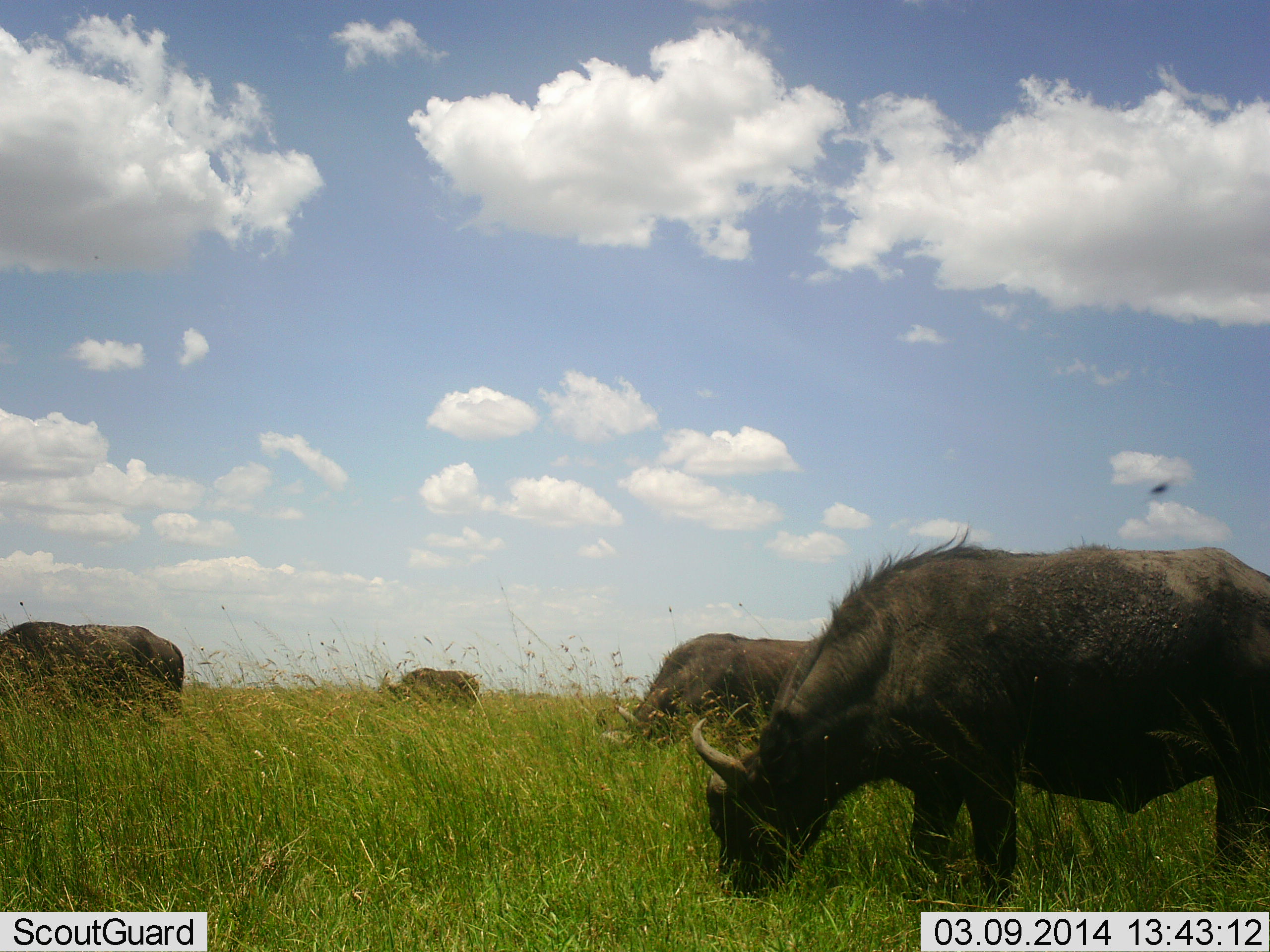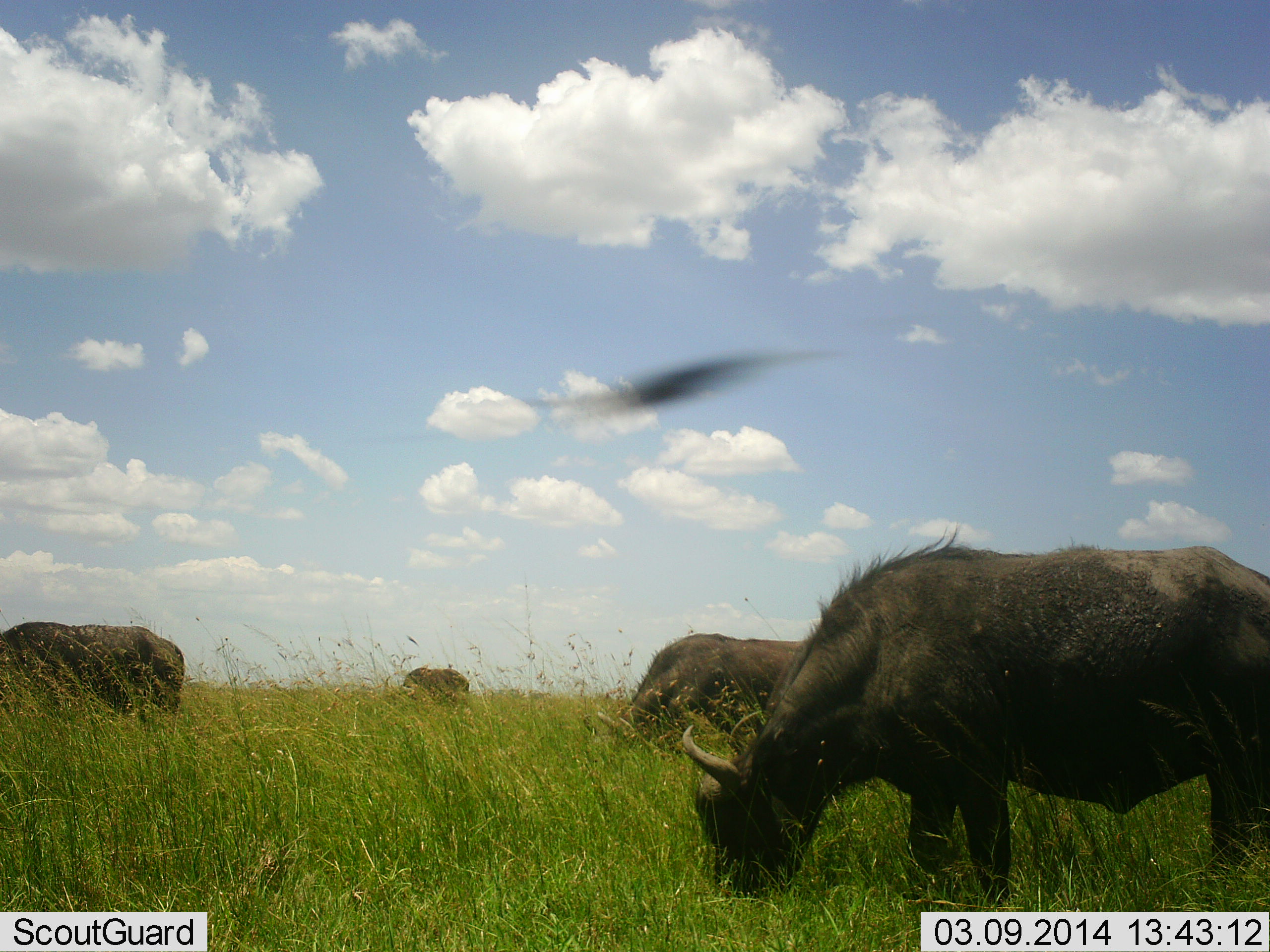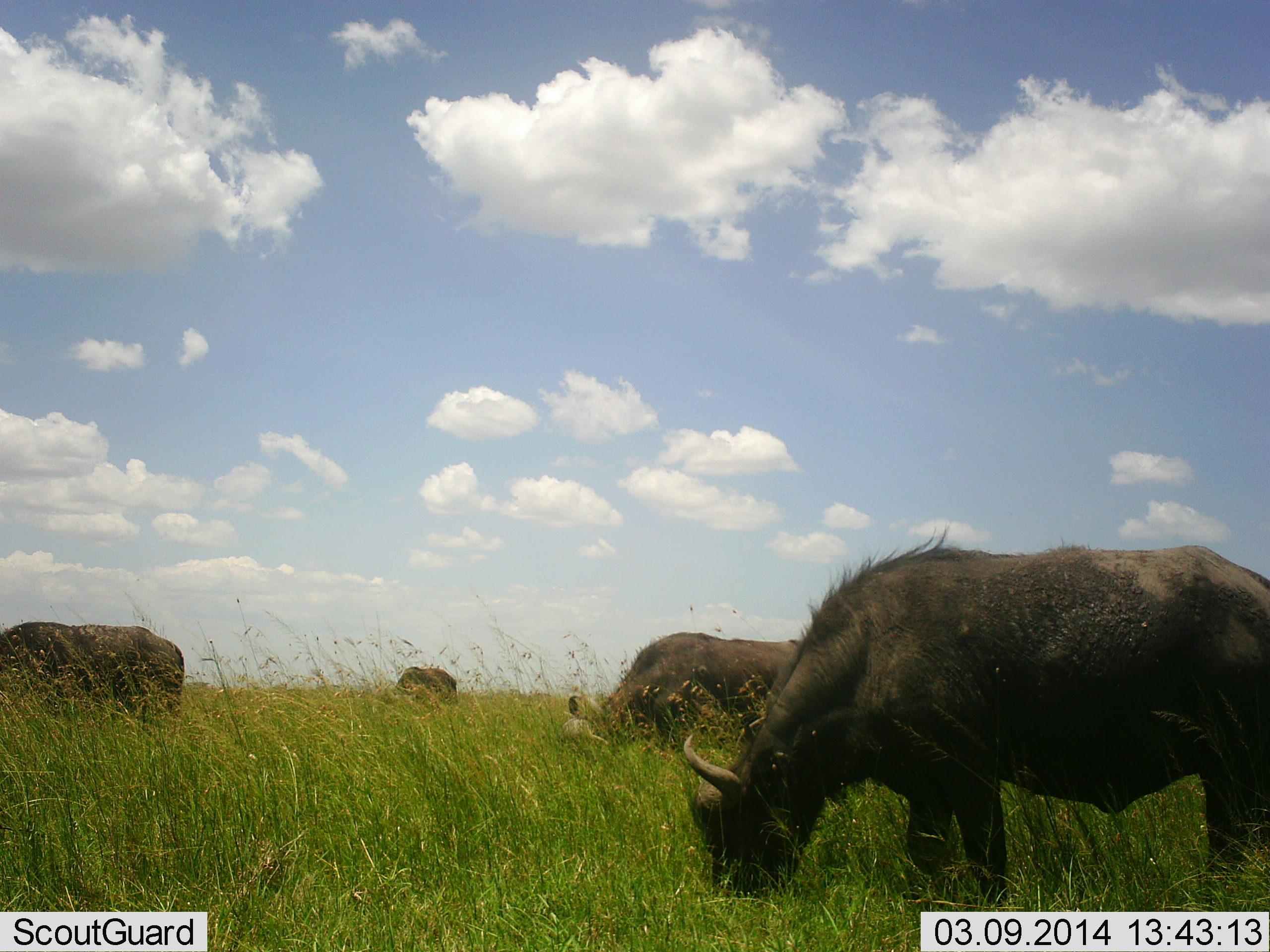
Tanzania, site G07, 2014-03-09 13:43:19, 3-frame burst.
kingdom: Animalia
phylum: Chordata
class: Mammalia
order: Artiodactyla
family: Bovidae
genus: Syncerus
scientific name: Syncerus caffer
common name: cape buffalo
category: buffalo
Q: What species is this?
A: Buffalo (cape buffalo) (Syncerus caffer).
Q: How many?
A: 4.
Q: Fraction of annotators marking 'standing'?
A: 6%.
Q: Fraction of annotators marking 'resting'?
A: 0%.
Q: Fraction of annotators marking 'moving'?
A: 0%.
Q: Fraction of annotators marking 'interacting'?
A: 0%.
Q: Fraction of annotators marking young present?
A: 0%.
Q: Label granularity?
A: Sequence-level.